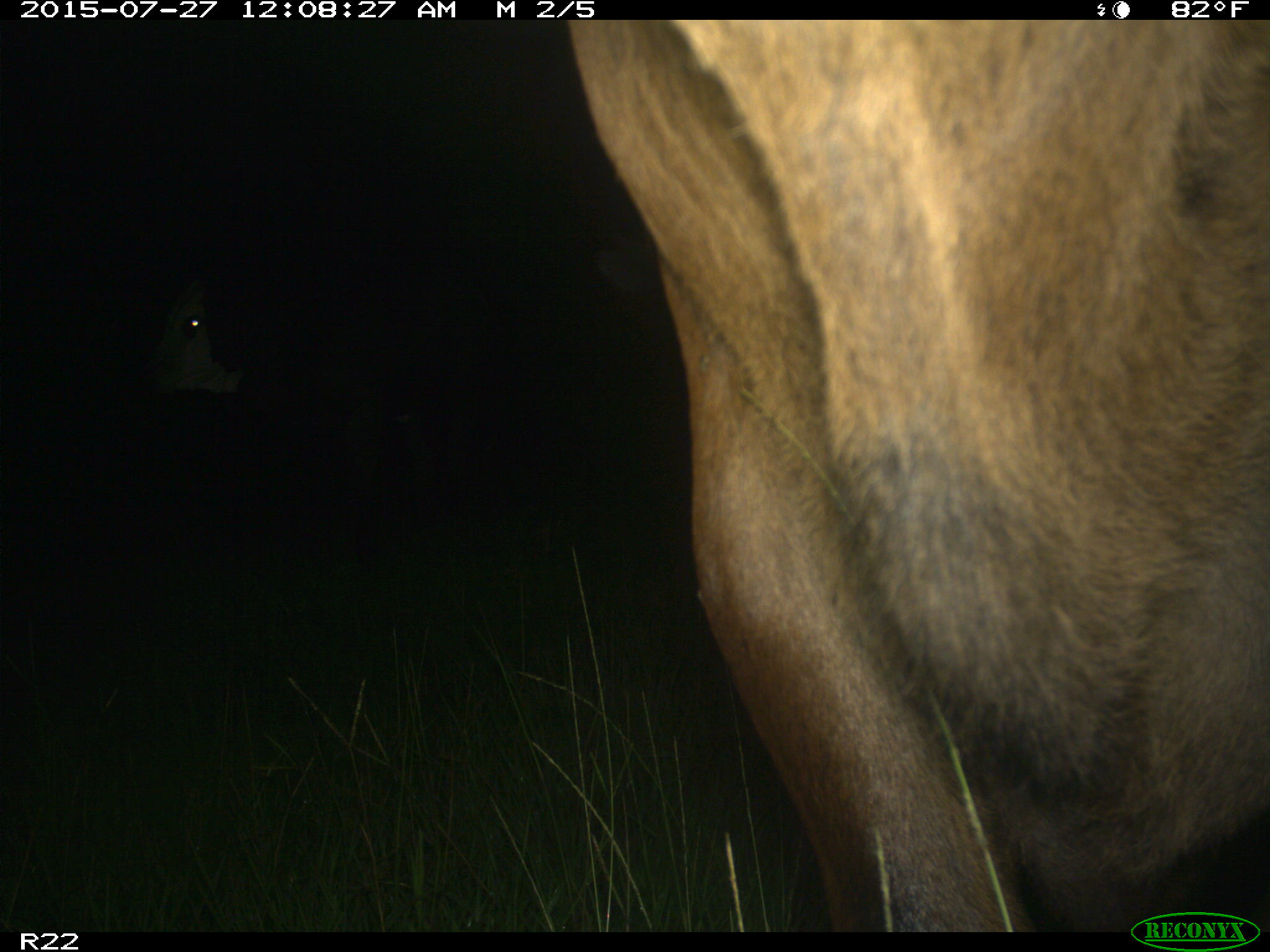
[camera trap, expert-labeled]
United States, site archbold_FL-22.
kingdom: Animalia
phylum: Chordata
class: Mammalia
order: Artiodactyla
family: Bovidae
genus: Bos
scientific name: Bos taurus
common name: domestic cow